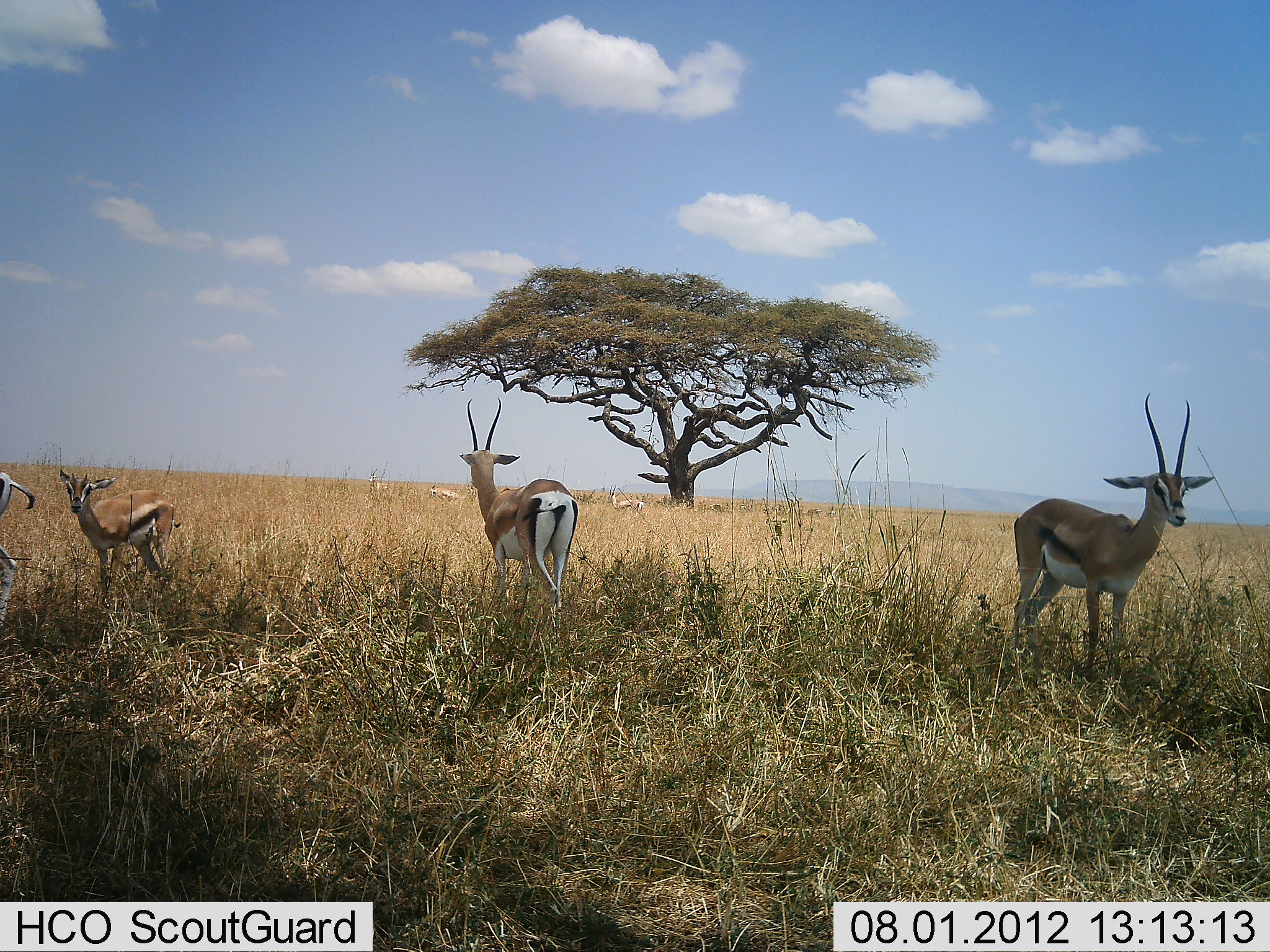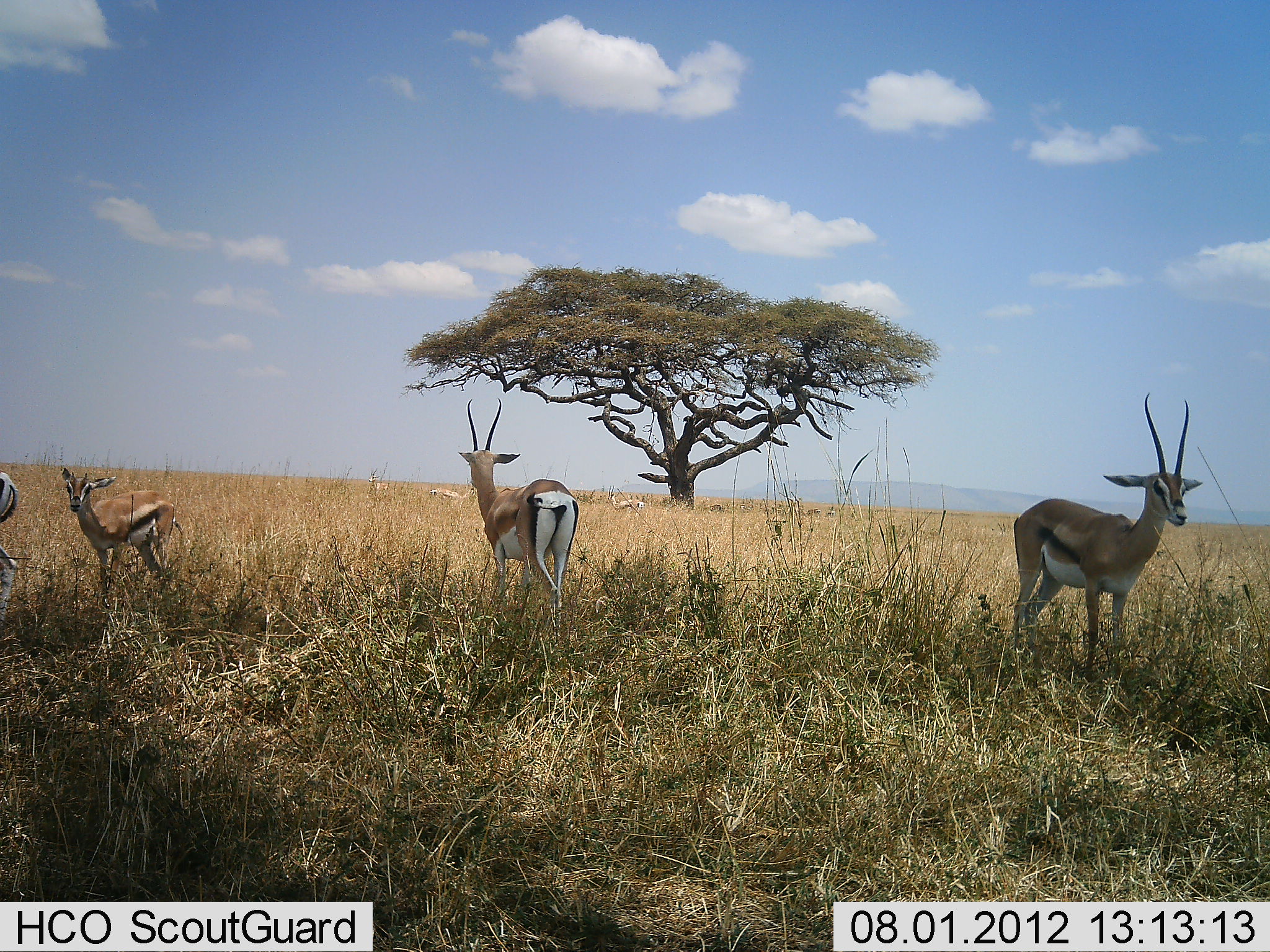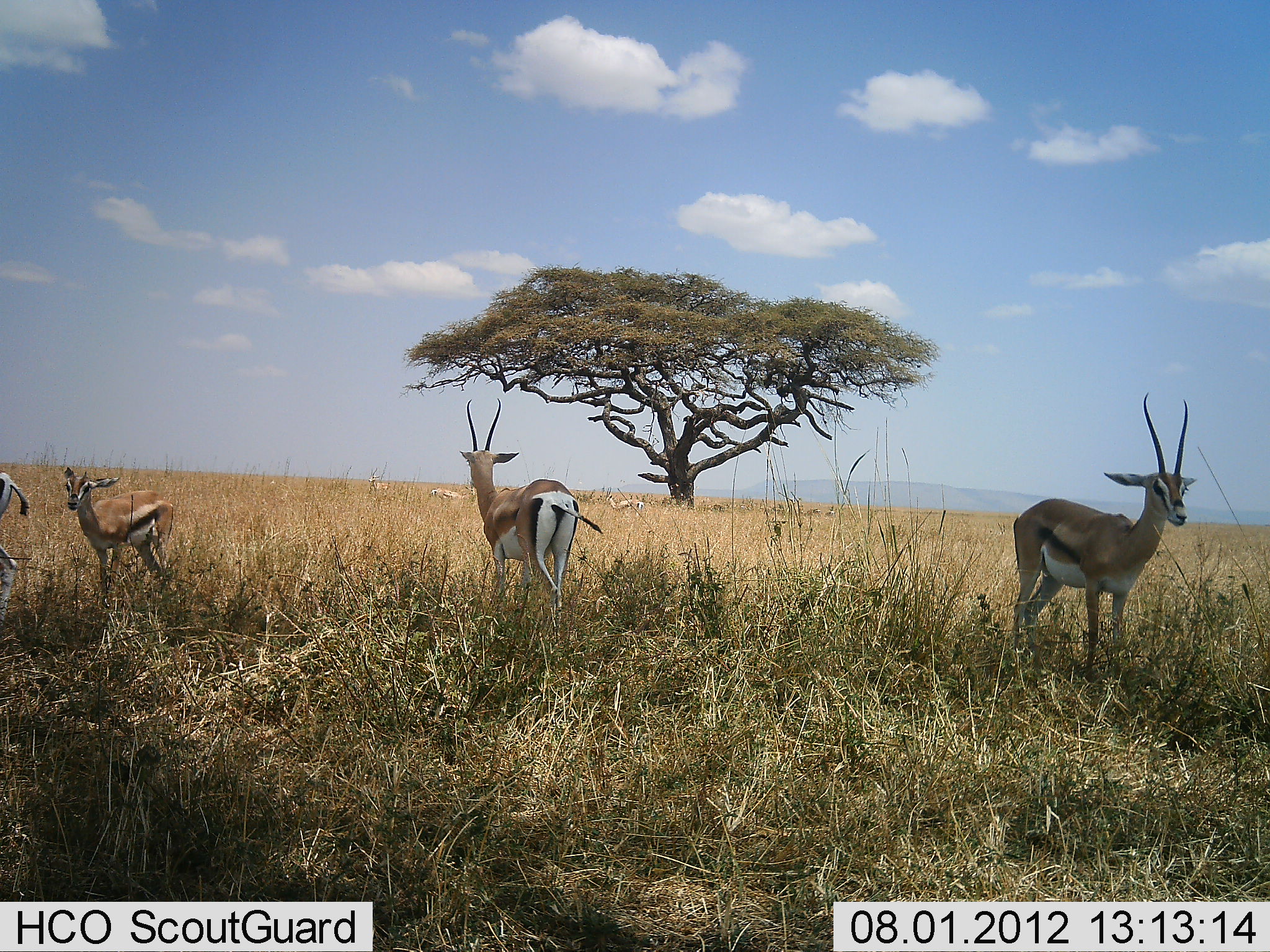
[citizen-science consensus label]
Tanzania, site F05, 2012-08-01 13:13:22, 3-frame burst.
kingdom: Animalia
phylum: Chordata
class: Mammalia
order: Artiodactyla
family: Bovidae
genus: Eudorcas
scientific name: Eudorcas thomsonii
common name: thomson's gazelle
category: gazellethomsons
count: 7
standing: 100%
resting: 10%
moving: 0%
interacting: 0%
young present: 50%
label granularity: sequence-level